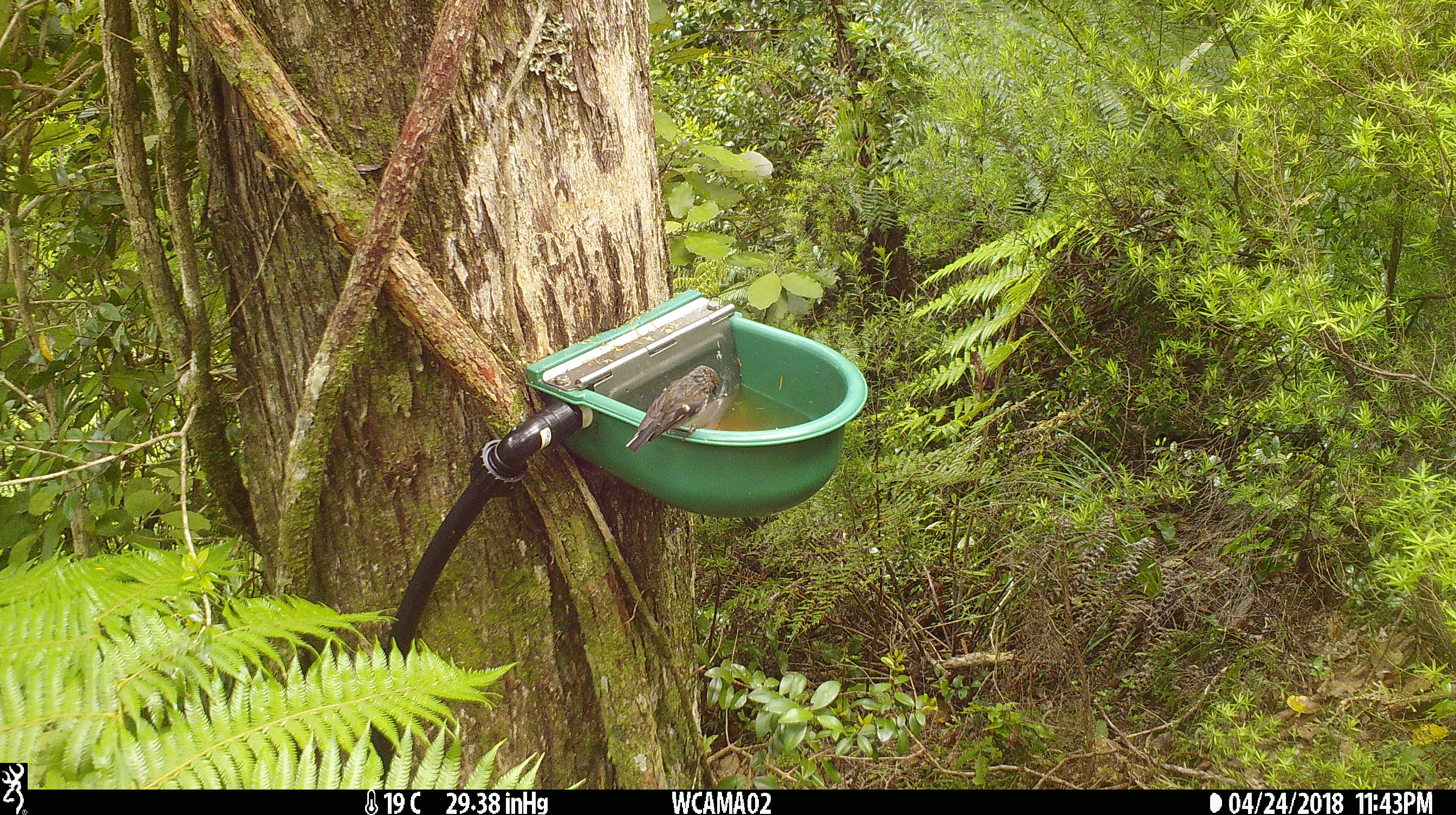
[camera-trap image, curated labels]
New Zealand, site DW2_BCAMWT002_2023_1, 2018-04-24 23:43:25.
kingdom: Animalia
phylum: Chordata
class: Aves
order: Passeriformes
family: Petroicidae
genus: Petroica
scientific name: Petroica macrocephala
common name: tomtit